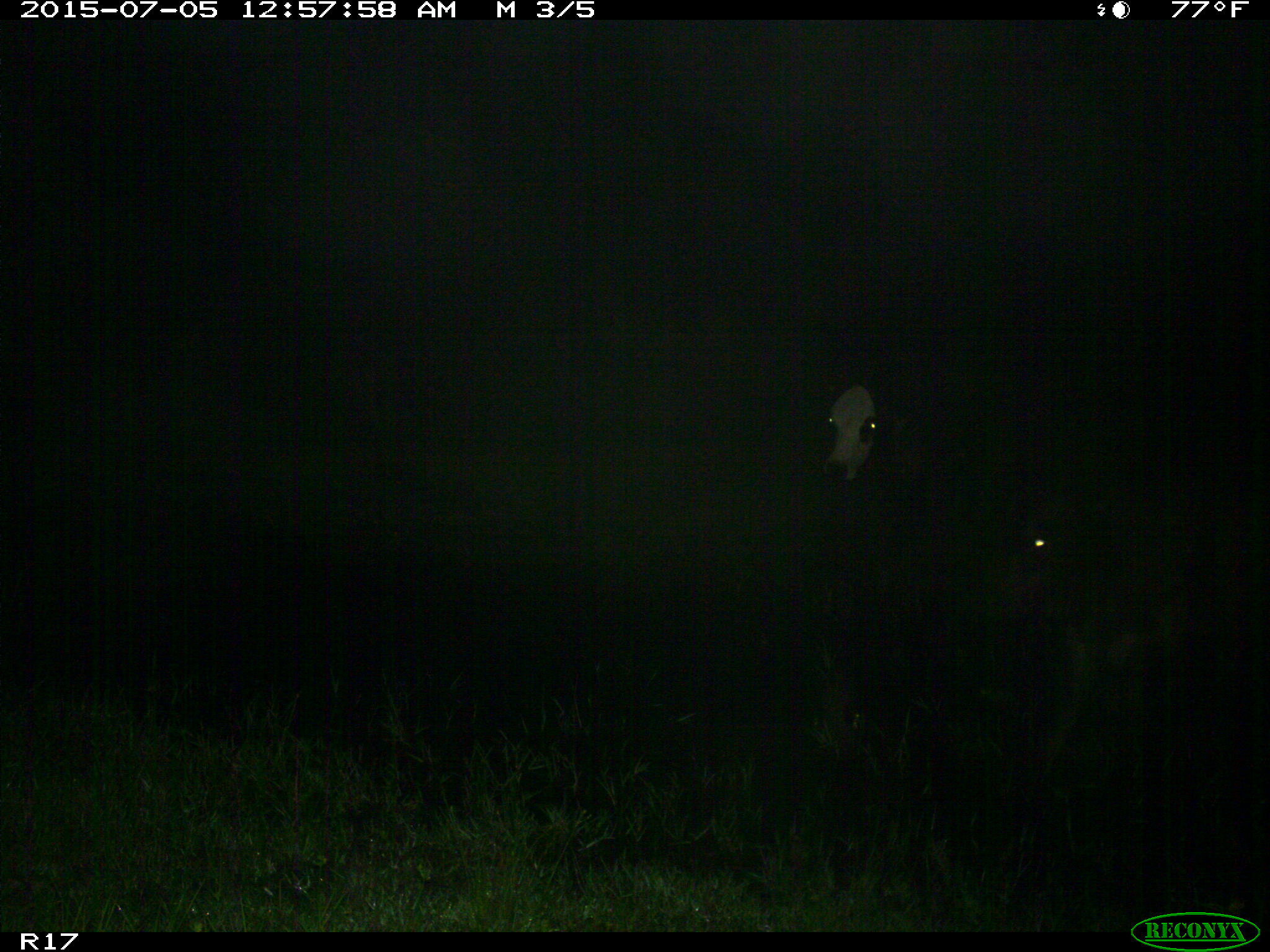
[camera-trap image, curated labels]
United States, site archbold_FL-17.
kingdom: Animalia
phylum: Chordata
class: Mammalia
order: Artiodactyla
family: Bovidae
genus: Bos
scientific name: Bos taurus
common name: domestic cow